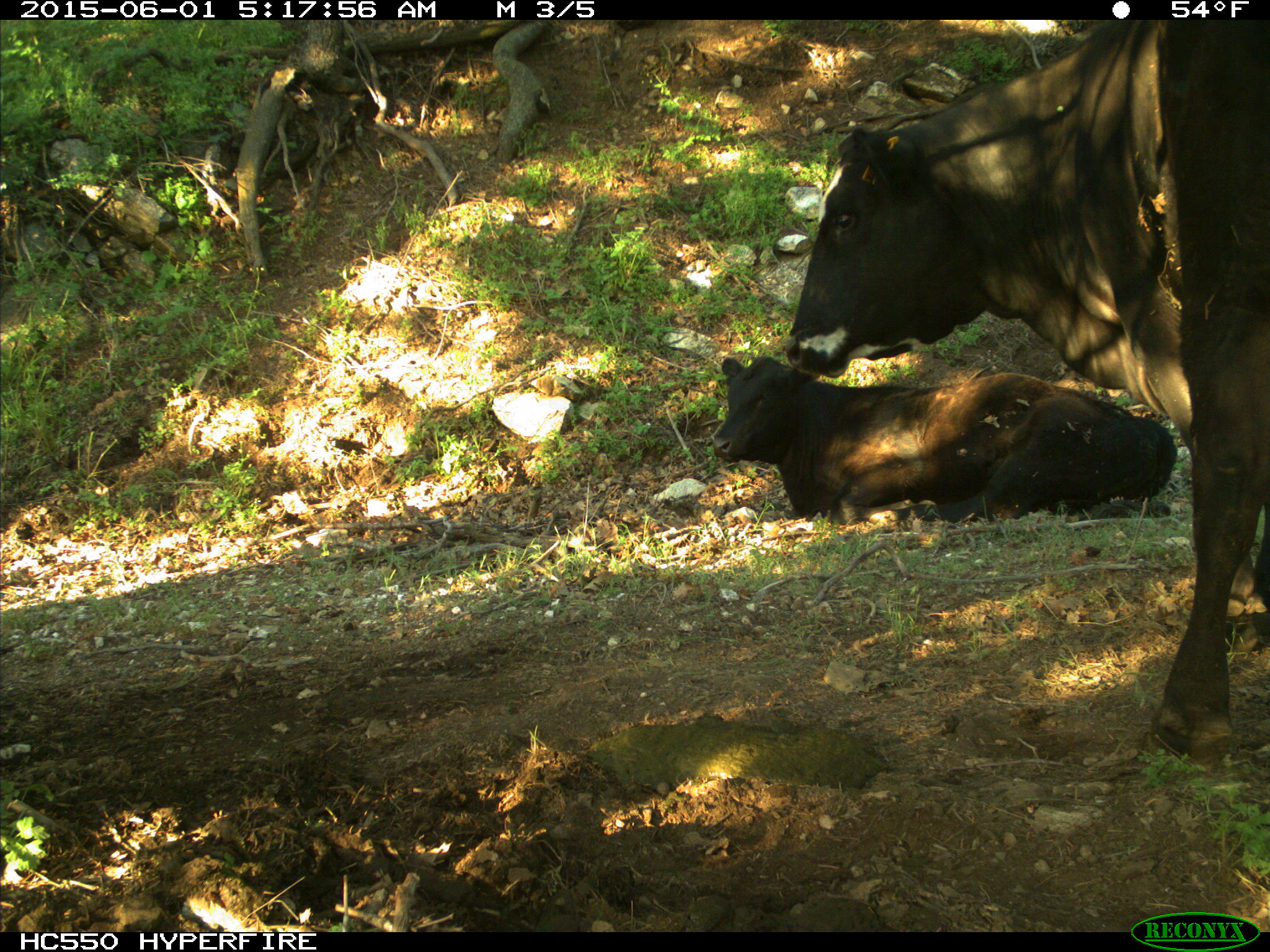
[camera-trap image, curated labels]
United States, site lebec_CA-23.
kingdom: Animalia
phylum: Chordata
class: Mammalia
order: Artiodactyla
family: Bovidae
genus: Bos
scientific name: Bos taurus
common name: domestic cow